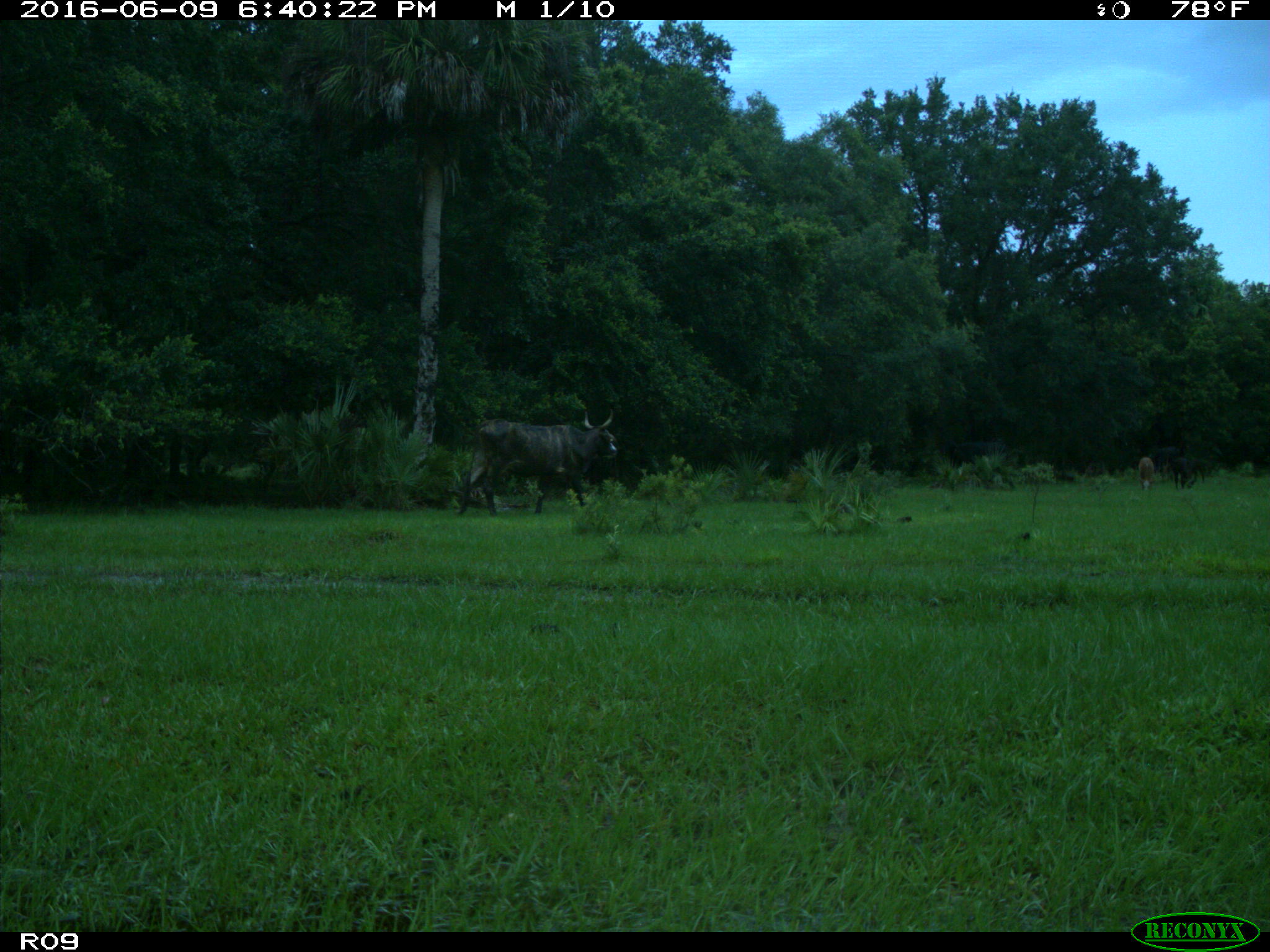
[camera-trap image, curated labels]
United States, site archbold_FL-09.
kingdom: Animalia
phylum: Chordata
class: Mammalia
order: Artiodactyla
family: Bovidae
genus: Bos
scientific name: Bos taurus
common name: domestic cow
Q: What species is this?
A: Bos taurus (domestic cow).